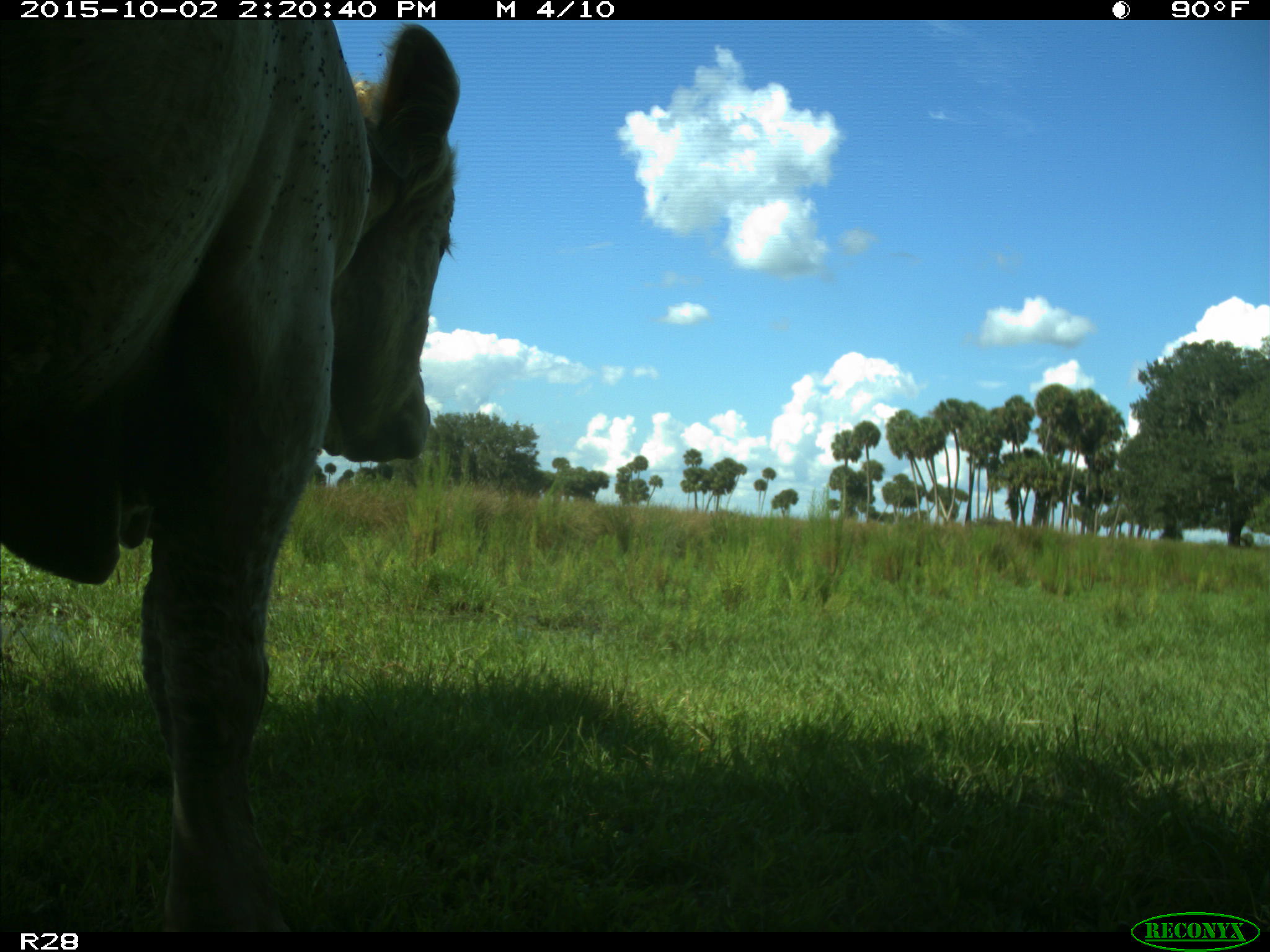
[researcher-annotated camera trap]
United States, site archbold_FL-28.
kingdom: Animalia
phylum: Chordata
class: Mammalia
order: Artiodactyla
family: Bovidae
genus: Bos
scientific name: Bos taurus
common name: domestic cow